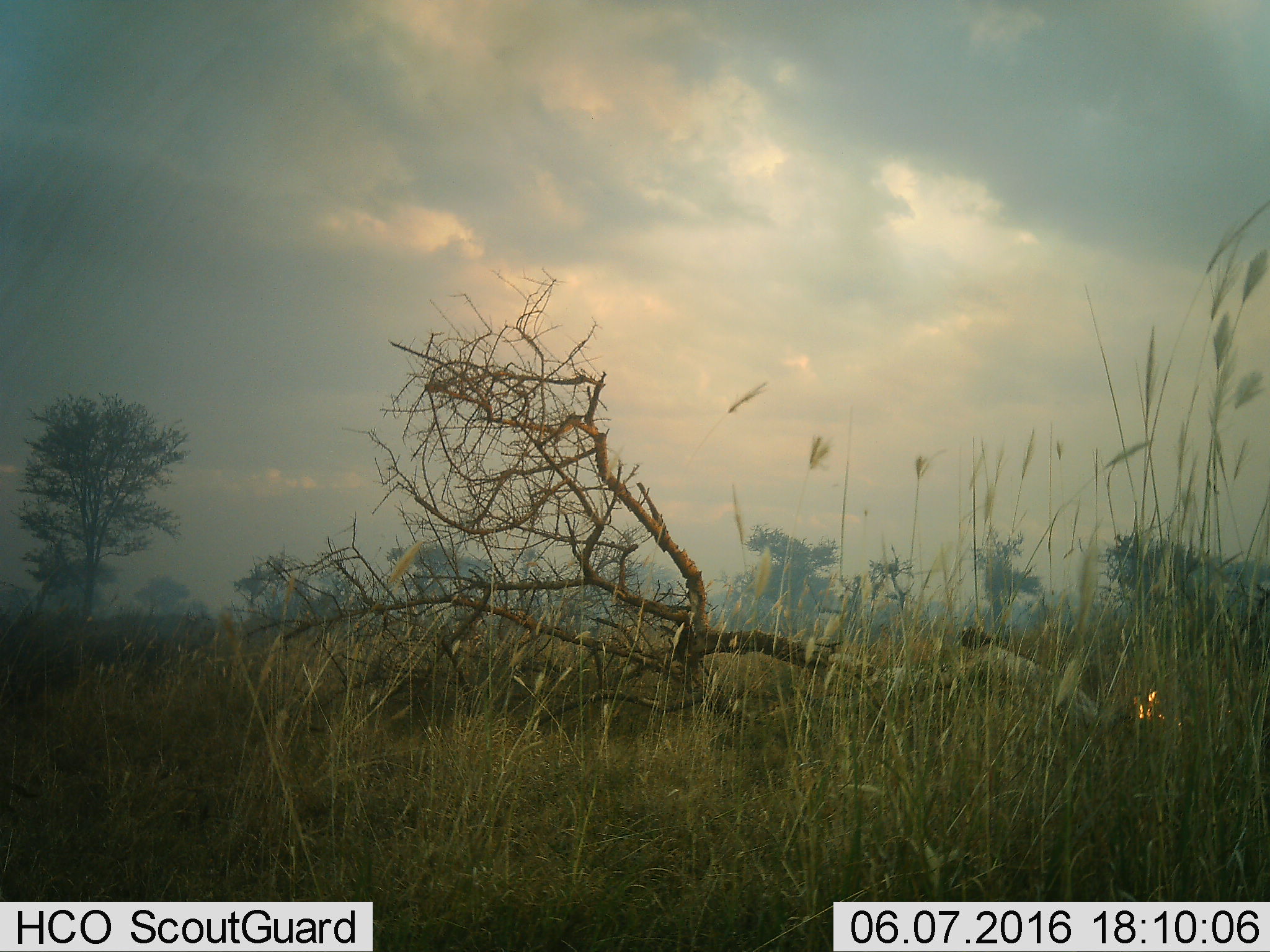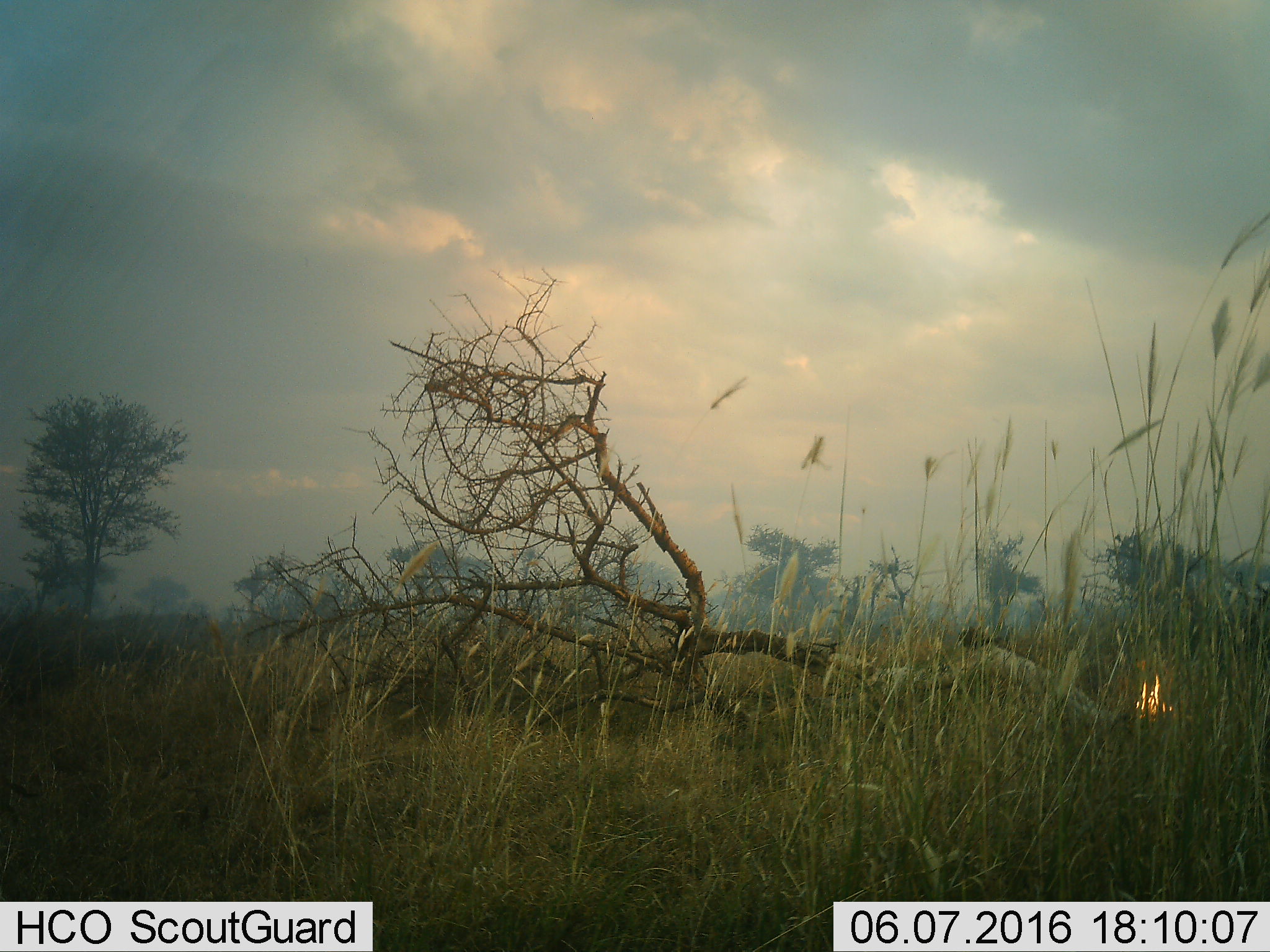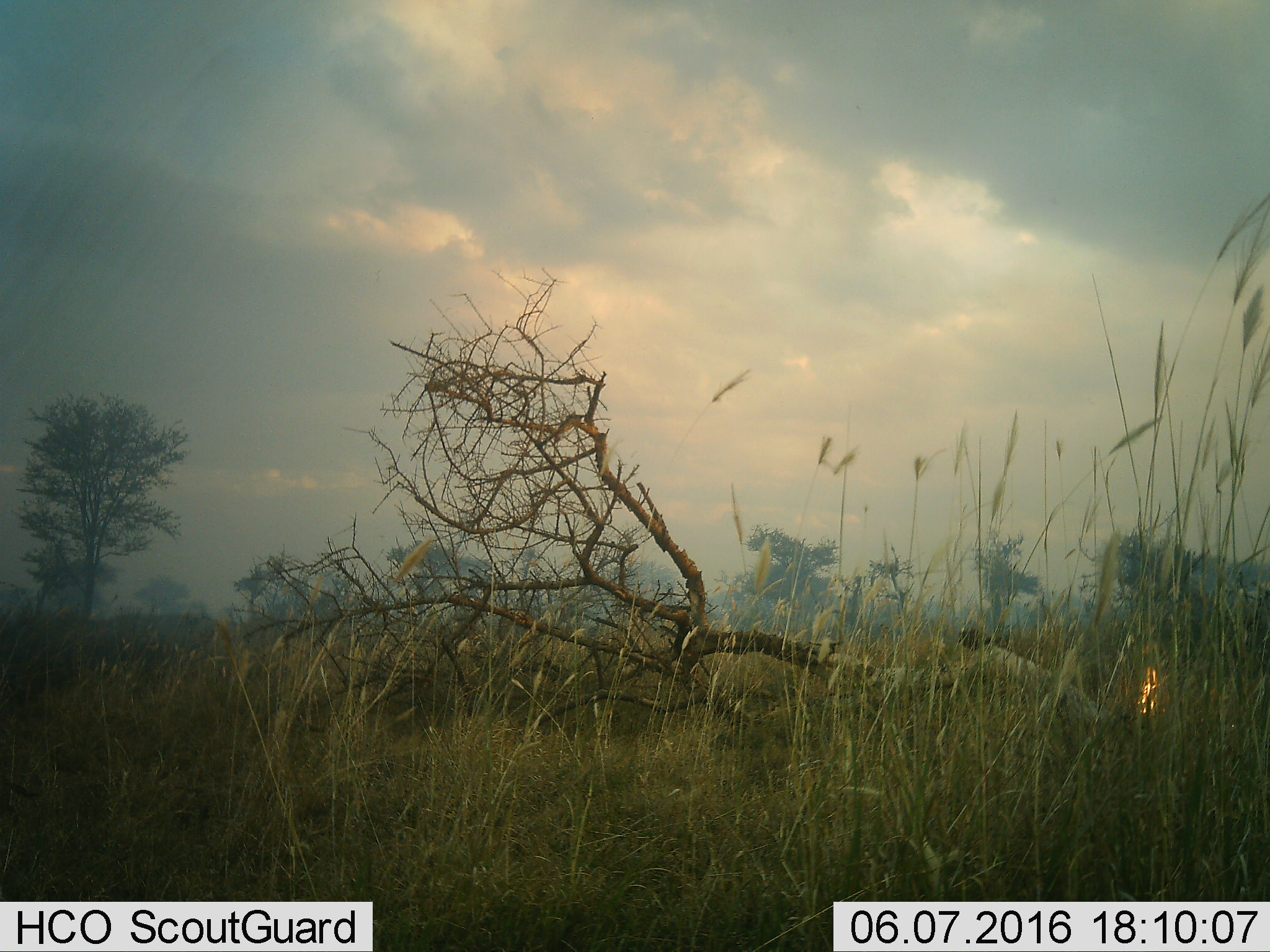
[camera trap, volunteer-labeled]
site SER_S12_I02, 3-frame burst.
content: unidentified animal